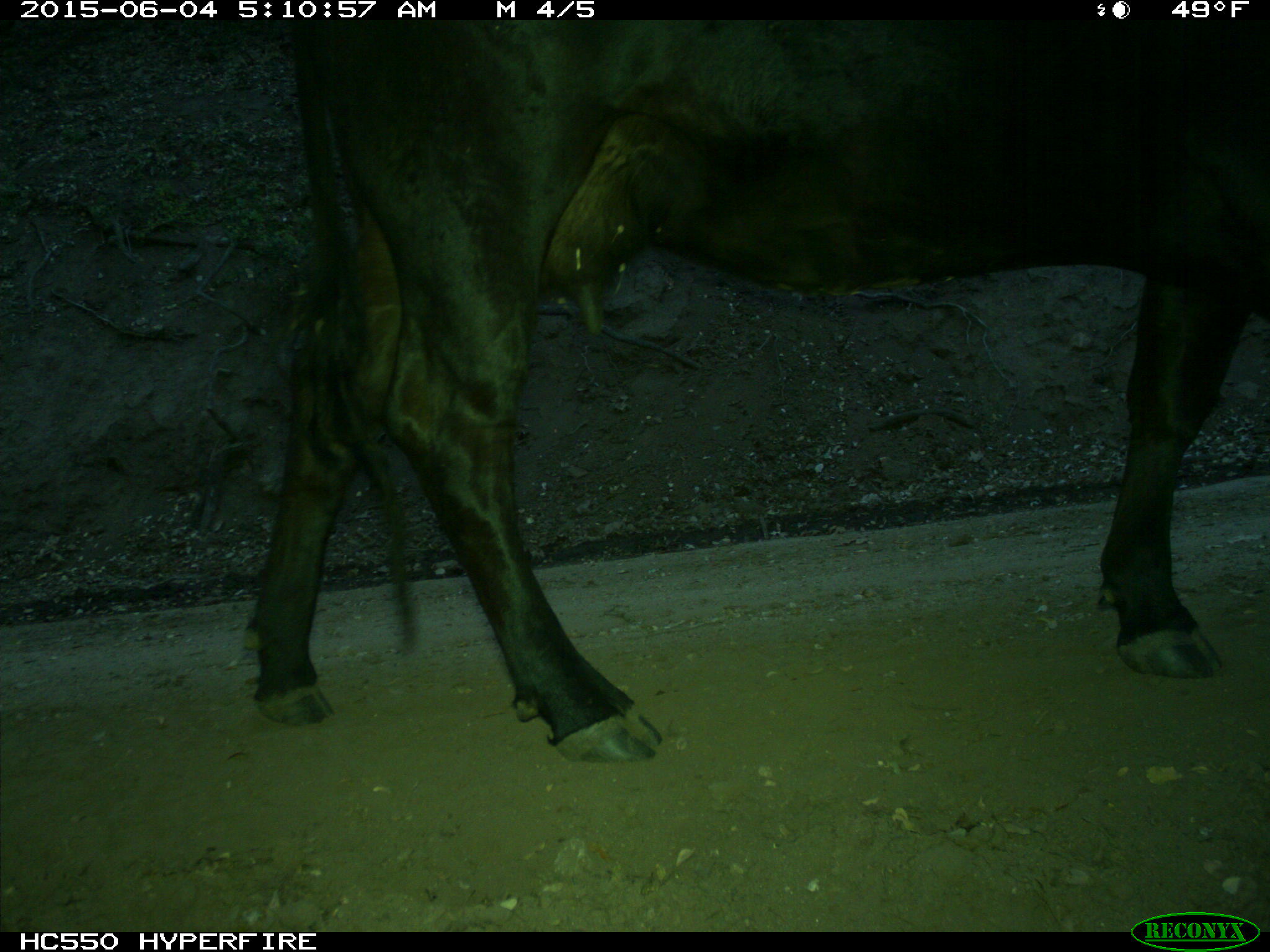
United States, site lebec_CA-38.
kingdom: Animalia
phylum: Chordata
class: Mammalia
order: Artiodactyla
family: Bovidae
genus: Bos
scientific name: Bos taurus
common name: domestic cow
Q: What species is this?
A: Bos taurus (domestic cow).